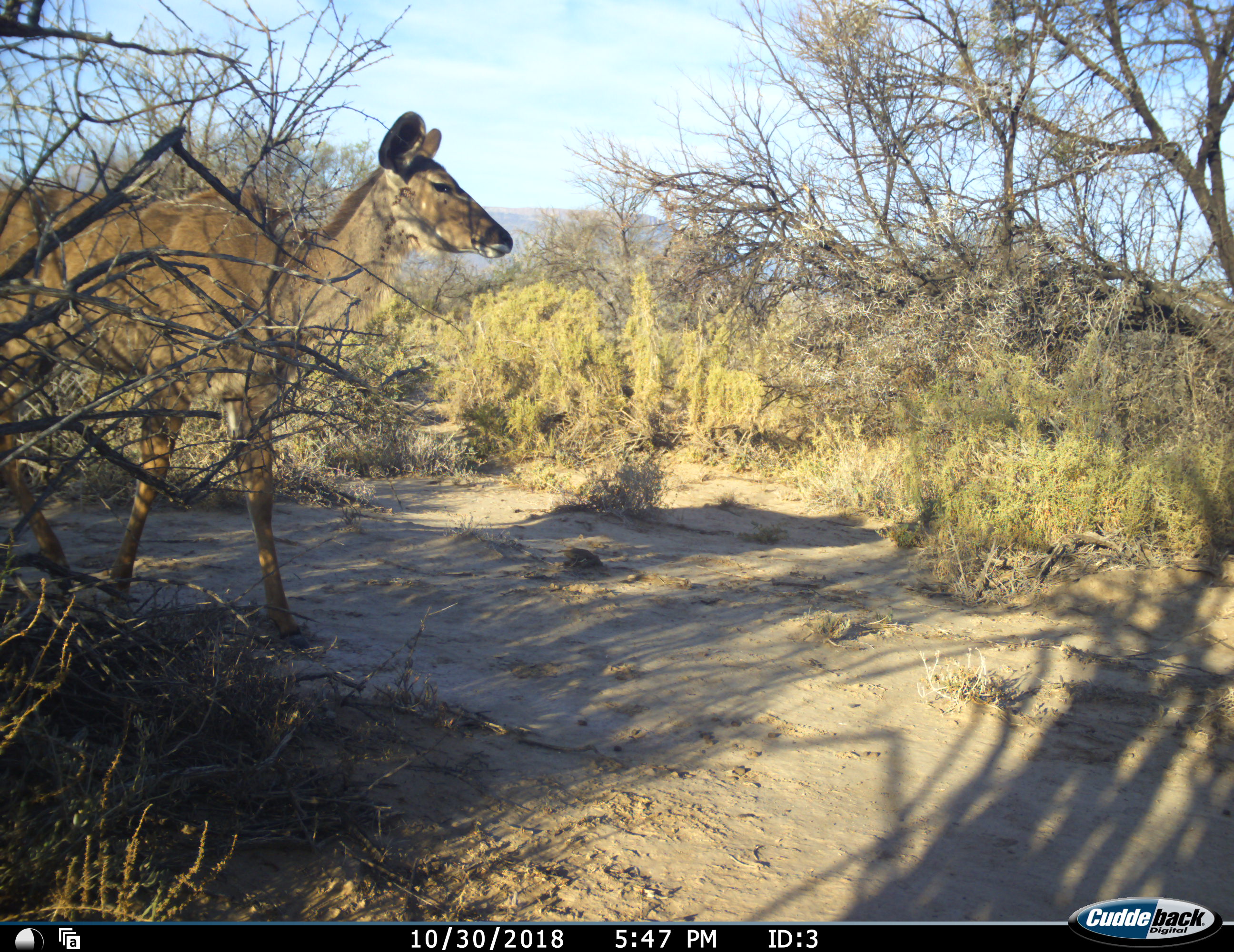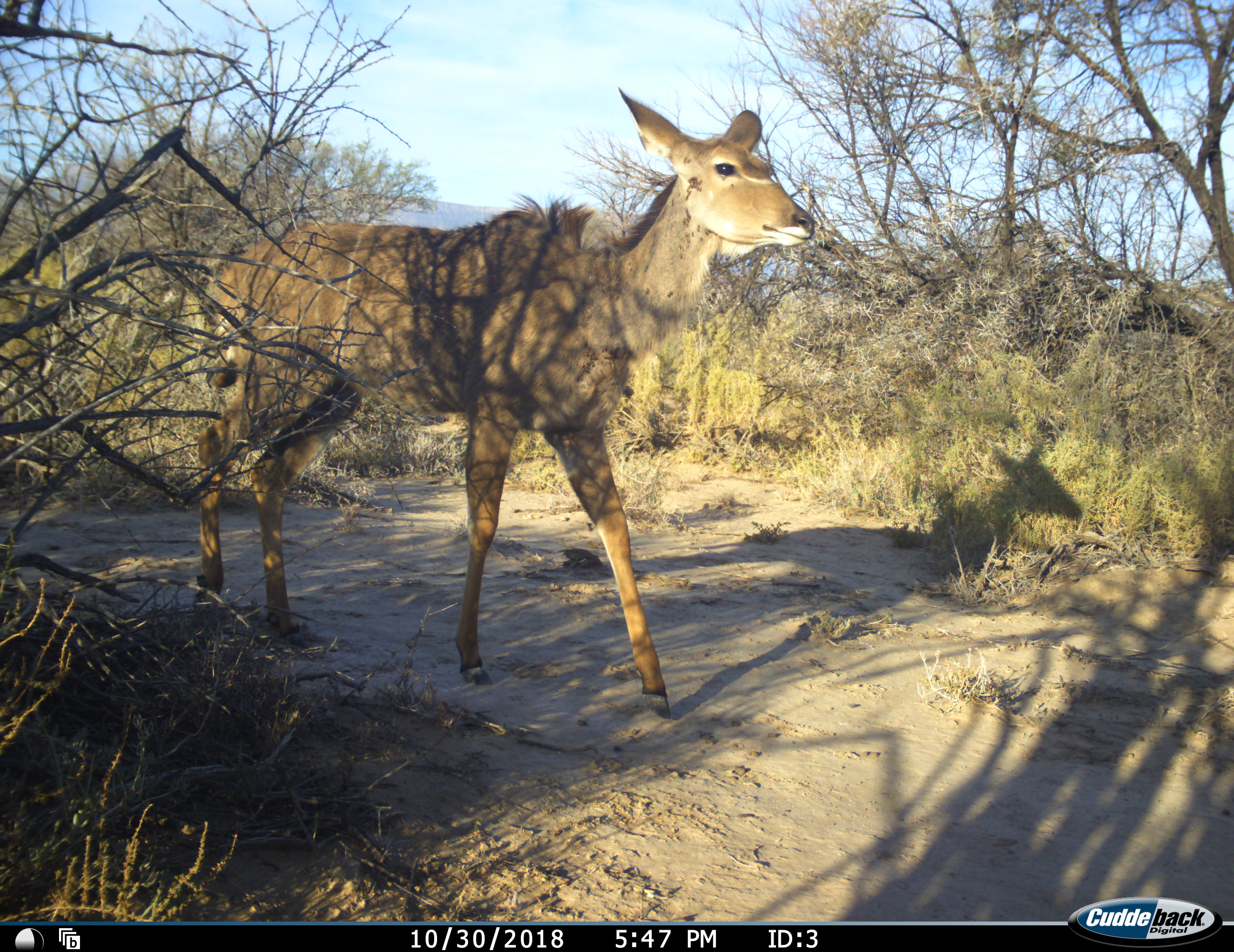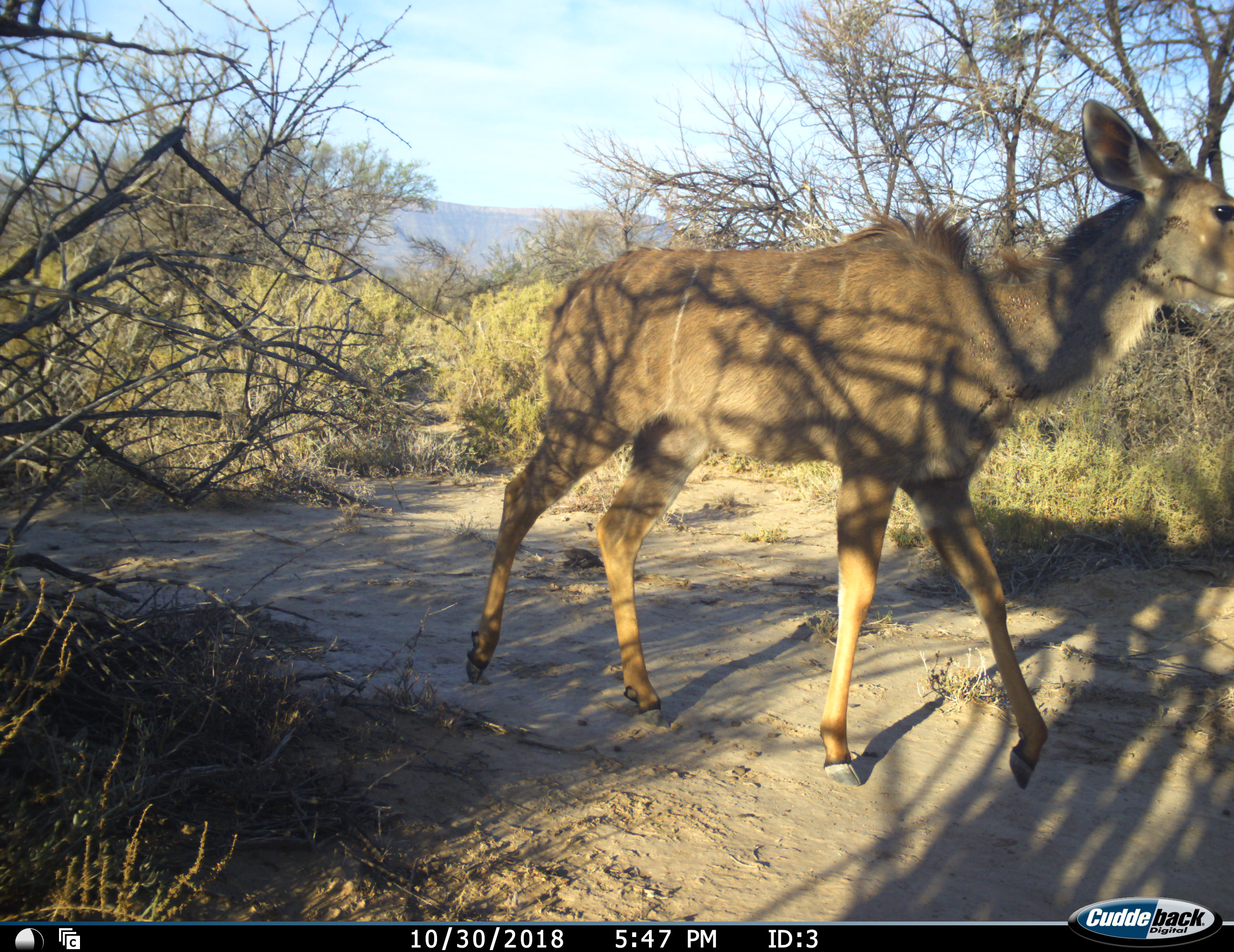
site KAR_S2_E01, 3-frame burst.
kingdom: Animalia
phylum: Chordata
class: Mammalia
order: Artiodactyla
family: Bovidae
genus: Tragelaphus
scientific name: Tragelaphus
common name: kudu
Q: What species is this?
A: Kudu (Tragelaphus).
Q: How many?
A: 1.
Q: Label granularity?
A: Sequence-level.